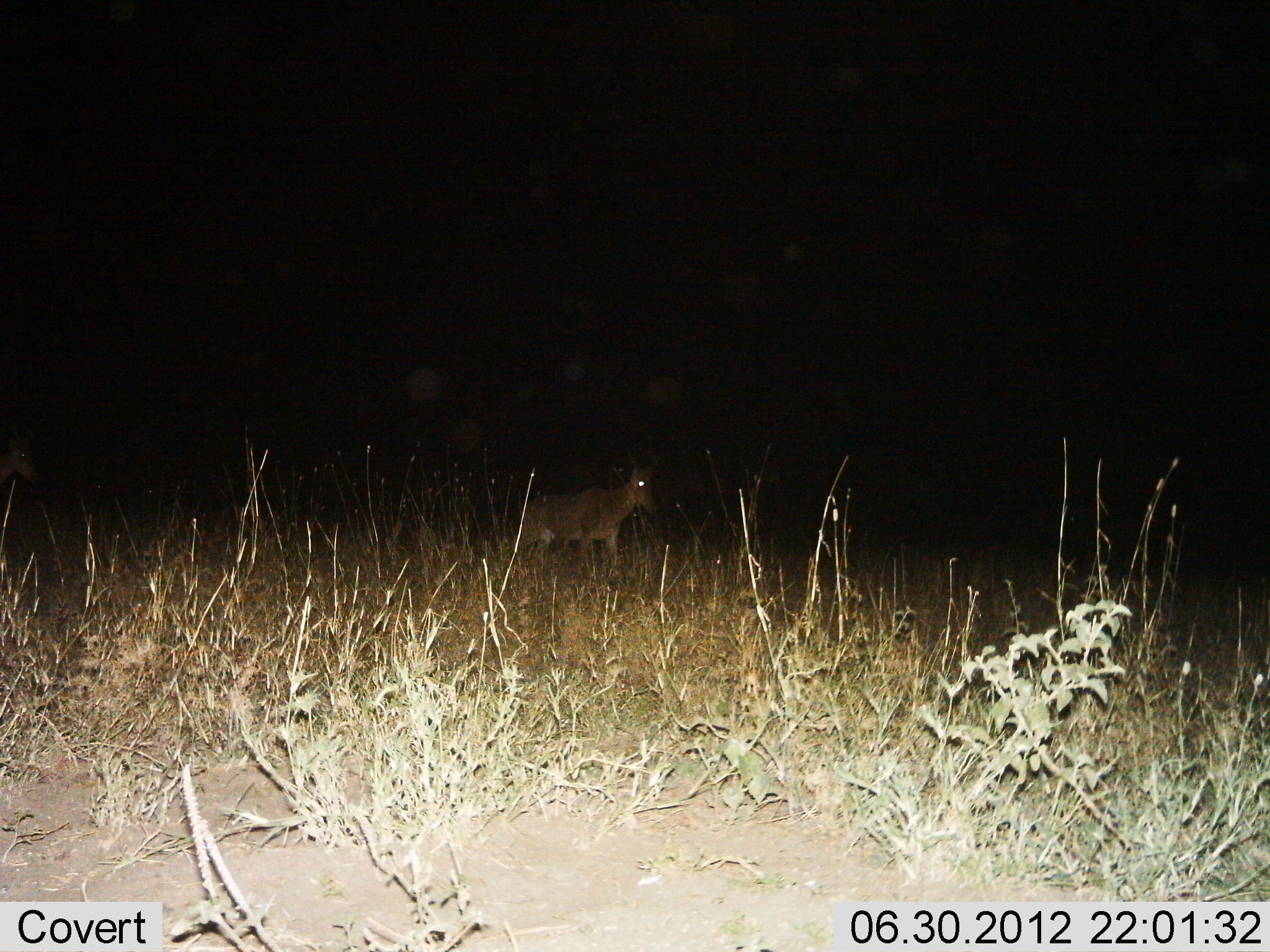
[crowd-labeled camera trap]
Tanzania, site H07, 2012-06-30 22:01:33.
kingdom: Animalia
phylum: Chordata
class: Mammalia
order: Artiodactyla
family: Bovidae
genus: Alcelaphus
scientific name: Alcelaphus buselaphus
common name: hartebeest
Hartebeest (Alcelaphus buselaphus), count 1. Behavior (volunteer vote fractions): standing 40%, resting 0%, moving 60%, interacting 0%. Young present (vote fraction): 0%. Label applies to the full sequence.